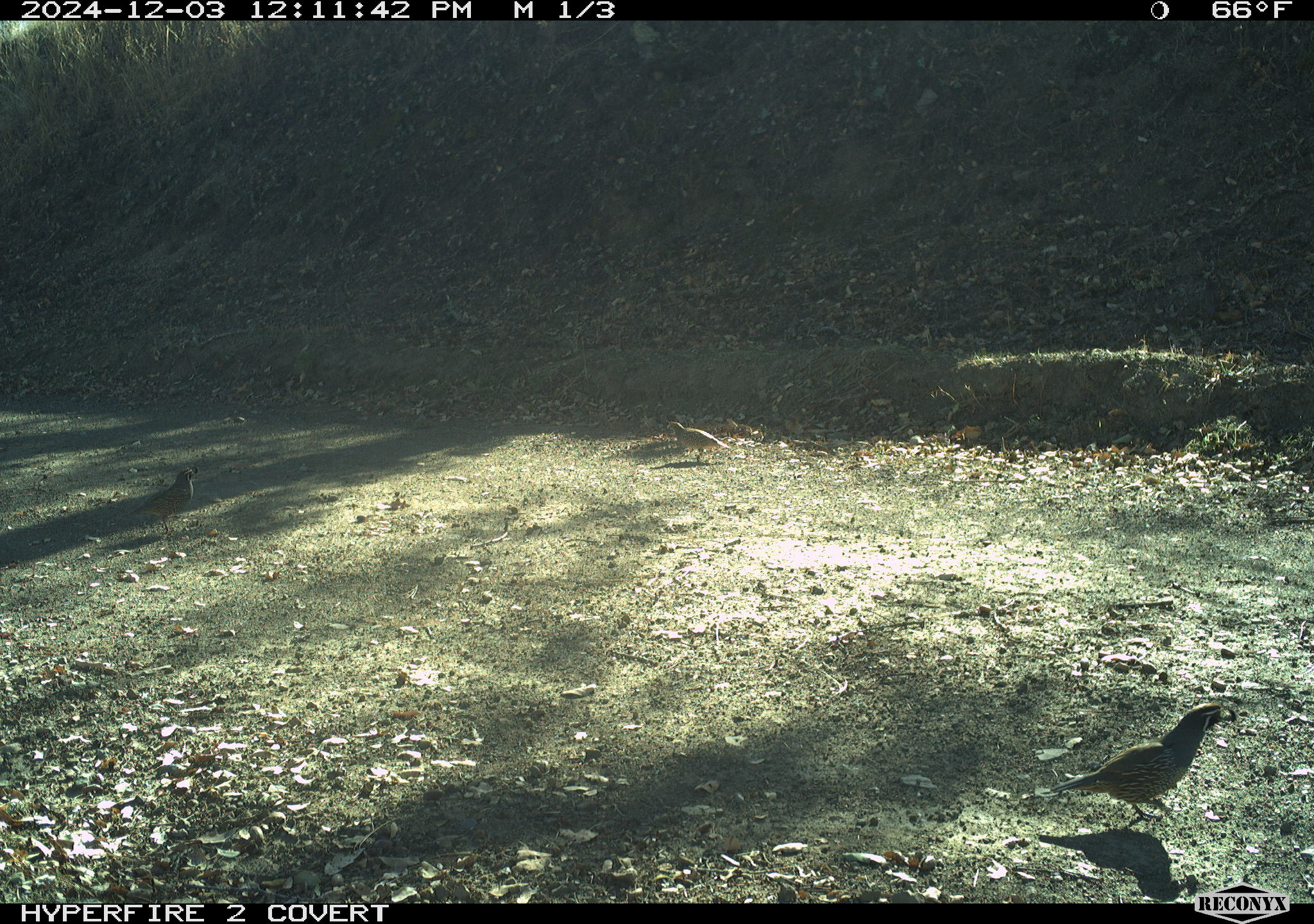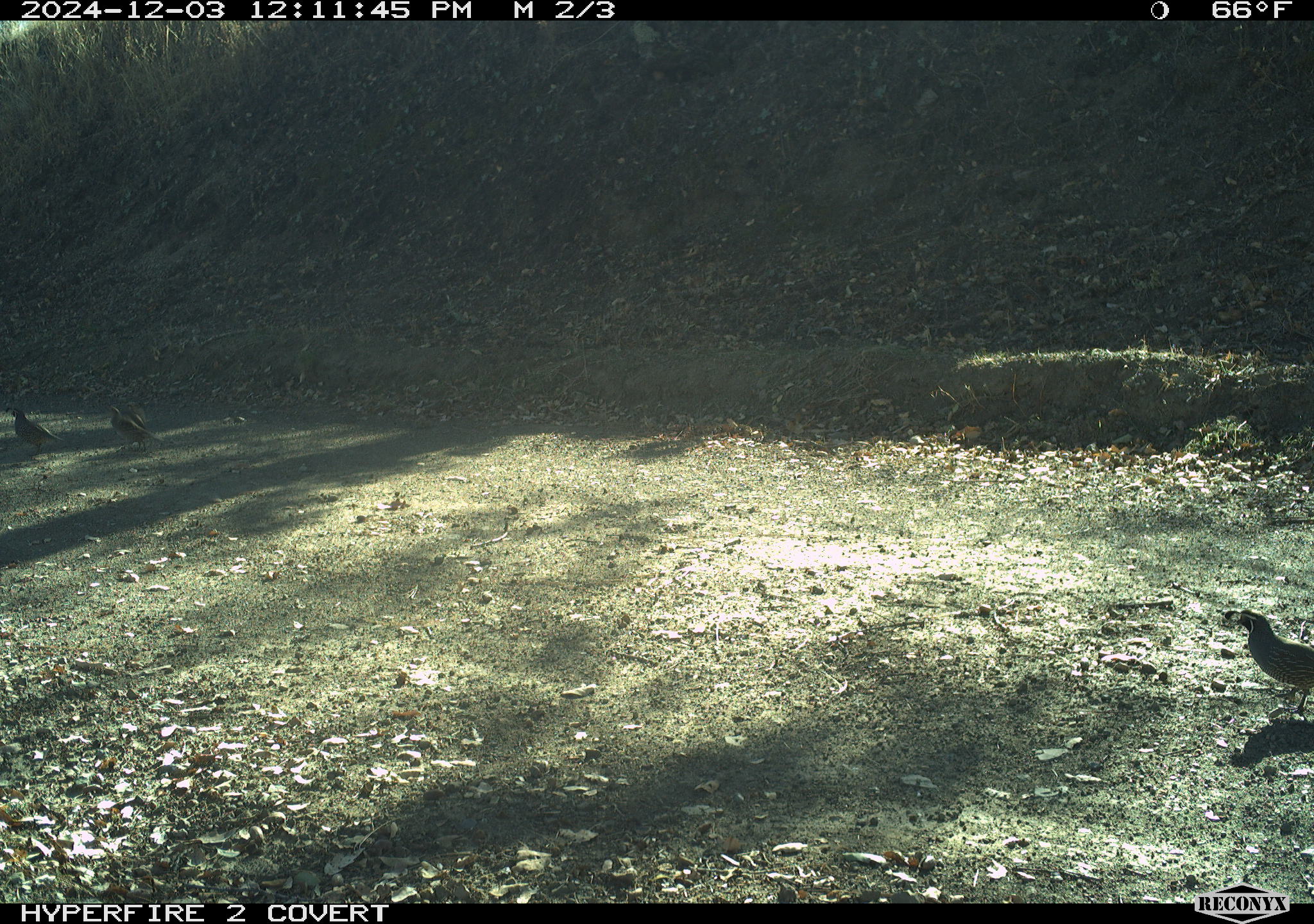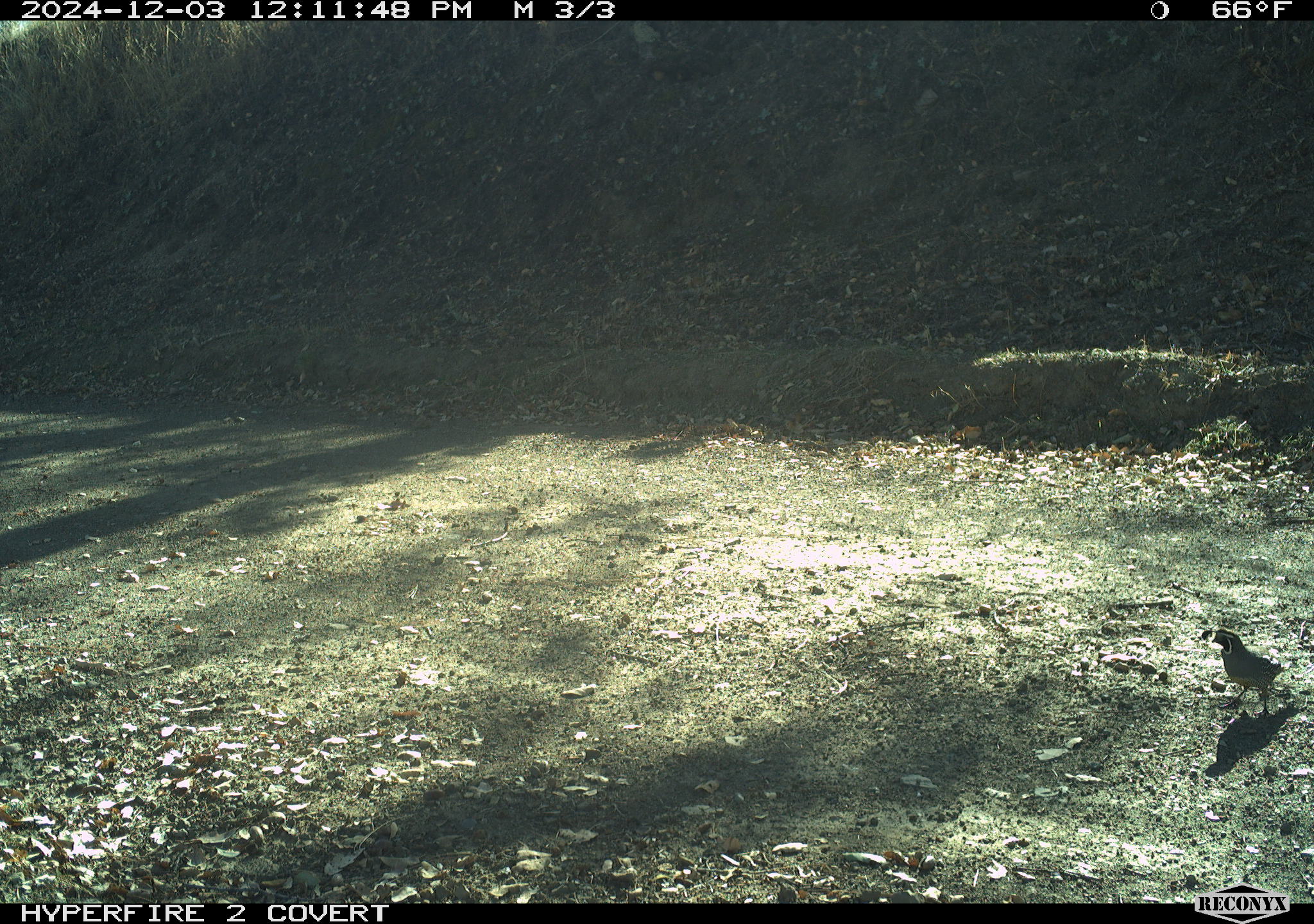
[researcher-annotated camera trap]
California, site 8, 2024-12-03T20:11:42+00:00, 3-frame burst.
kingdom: Animalia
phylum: Chordata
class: Aves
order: Galliformes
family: Odontophoridae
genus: Callipepla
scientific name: Callipepla californica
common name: california quail